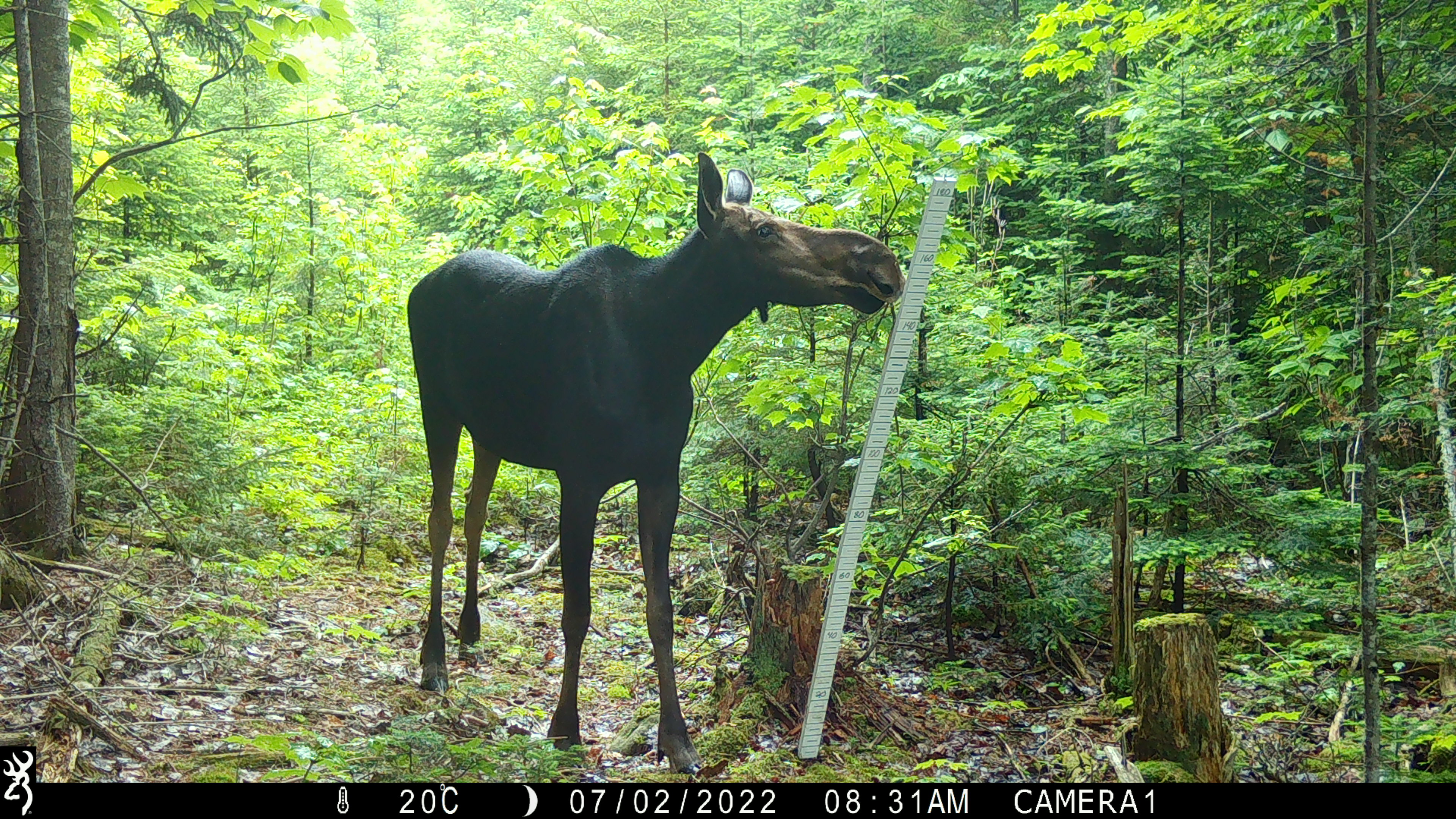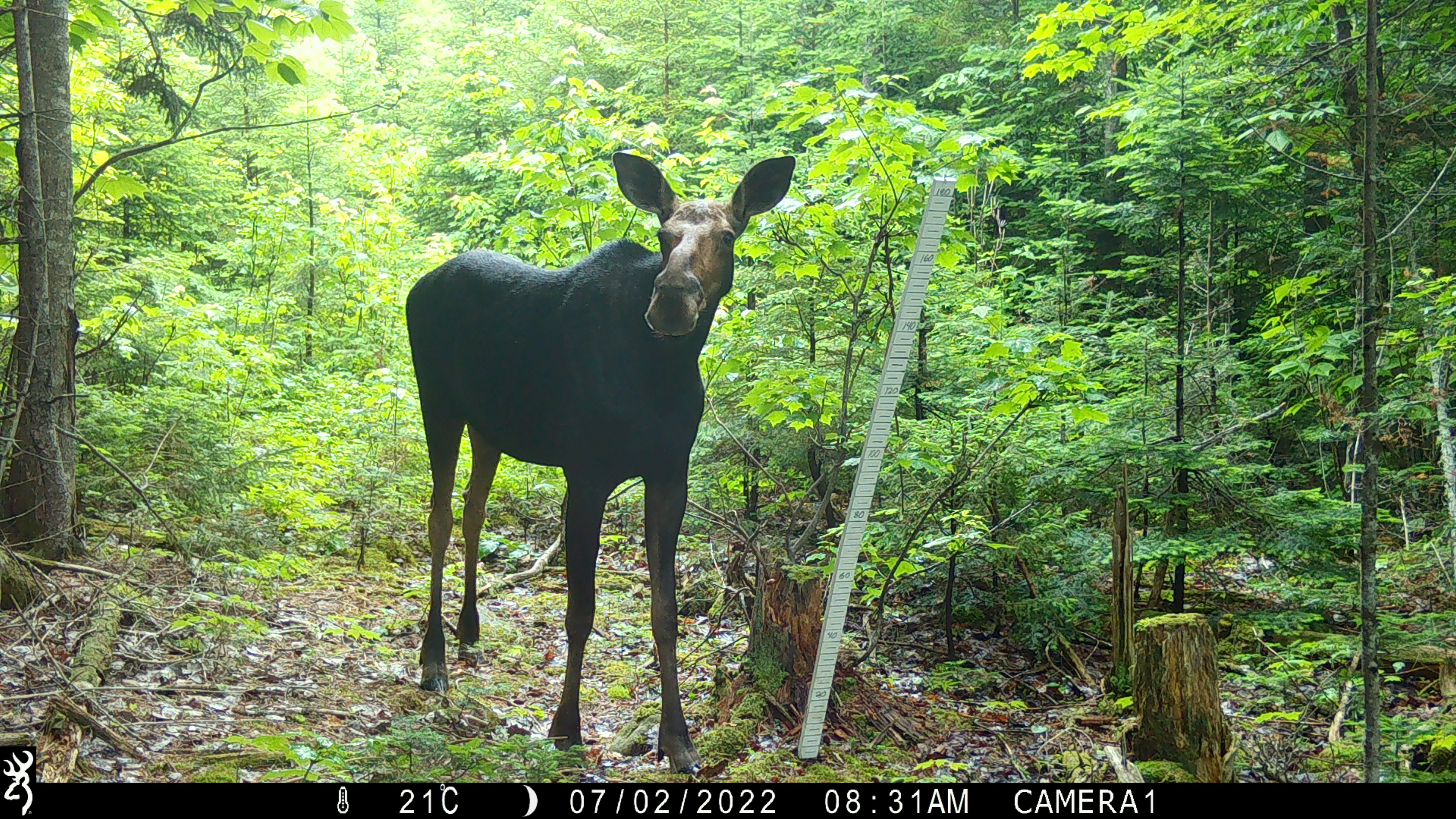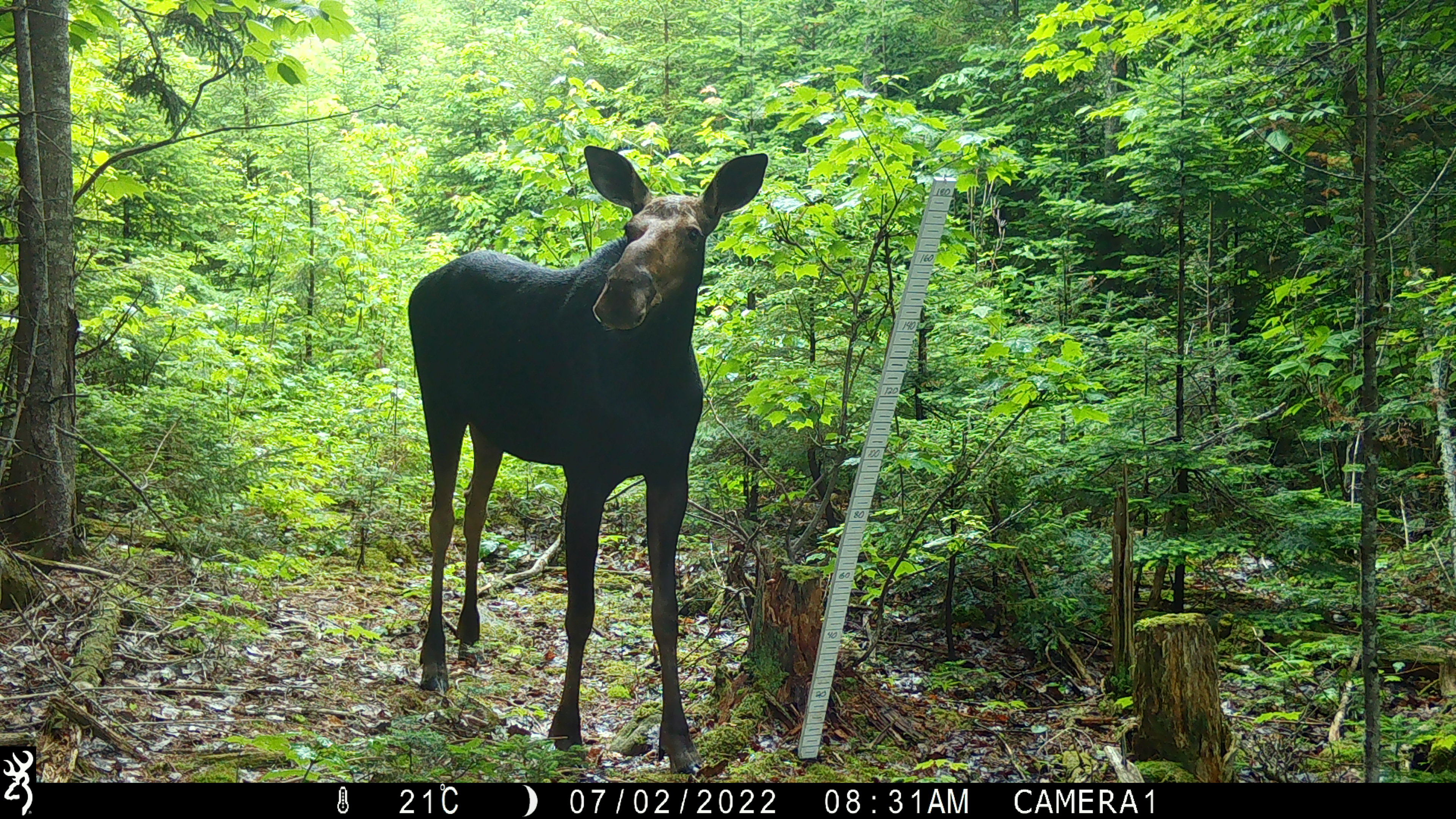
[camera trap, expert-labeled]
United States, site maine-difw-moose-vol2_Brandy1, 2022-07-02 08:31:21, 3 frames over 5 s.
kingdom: Animalia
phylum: Chordata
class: Mammalia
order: Artiodactyla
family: Cervidae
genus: Alces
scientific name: Alces alces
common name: moose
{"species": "moose (Alces alces)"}